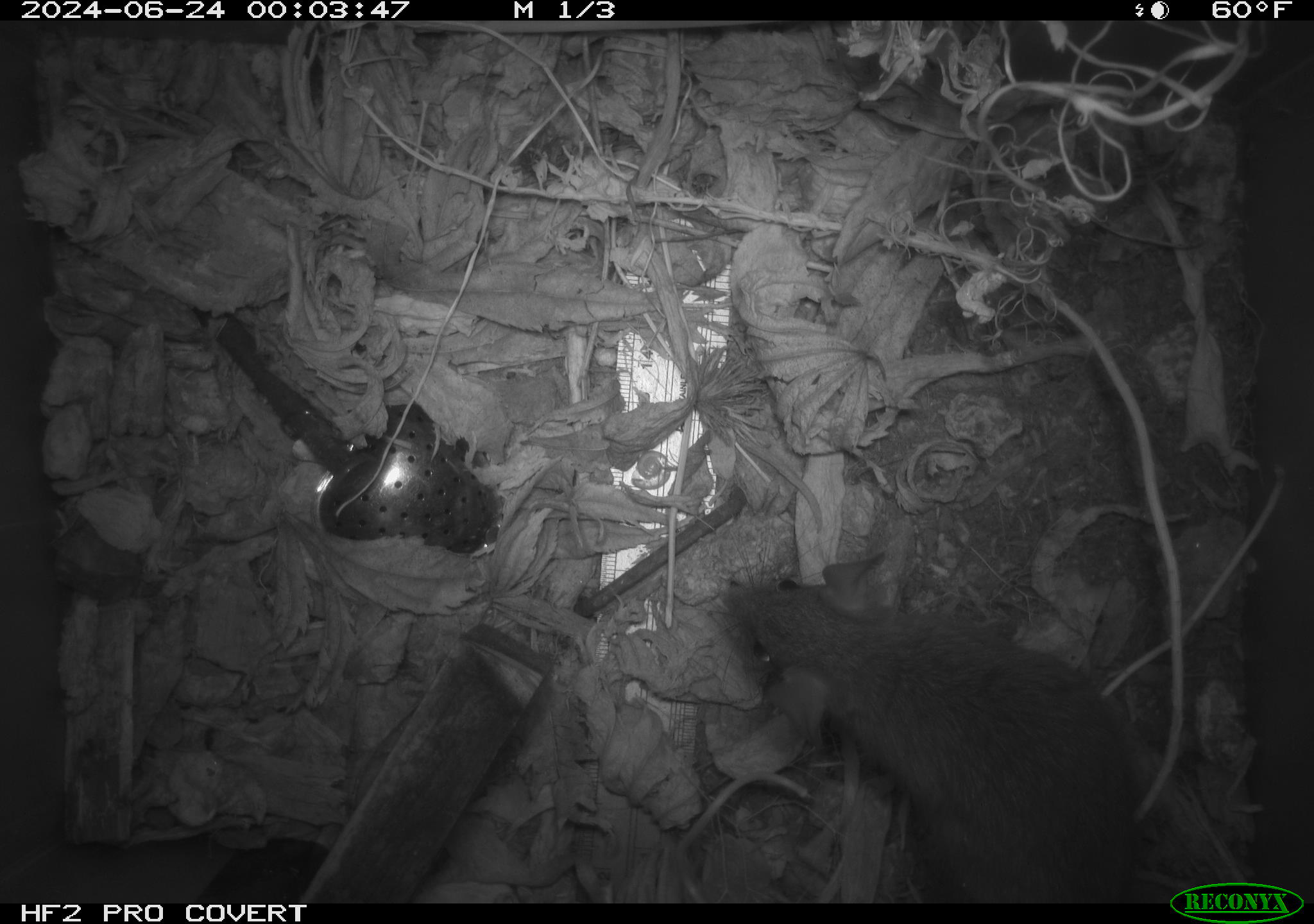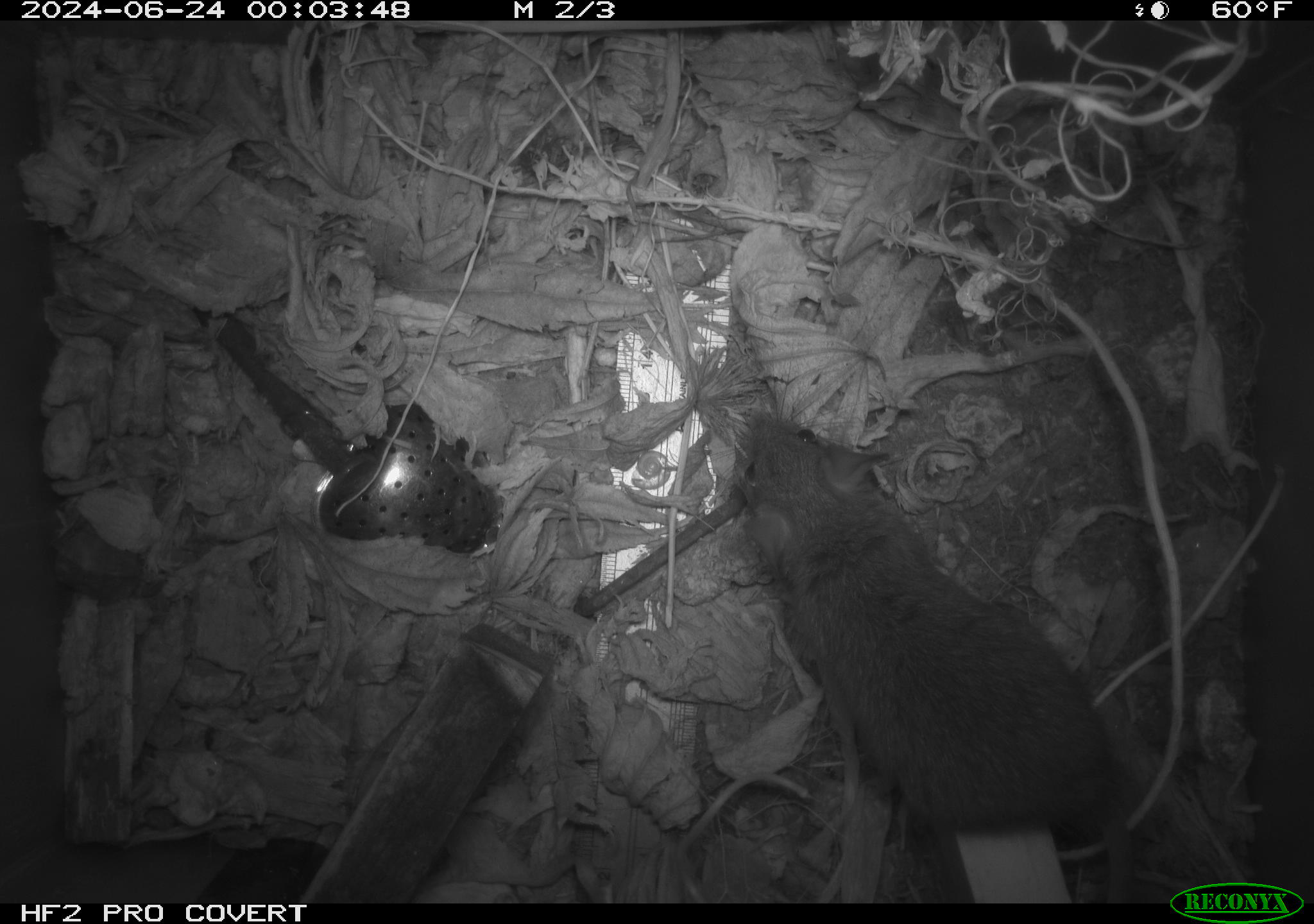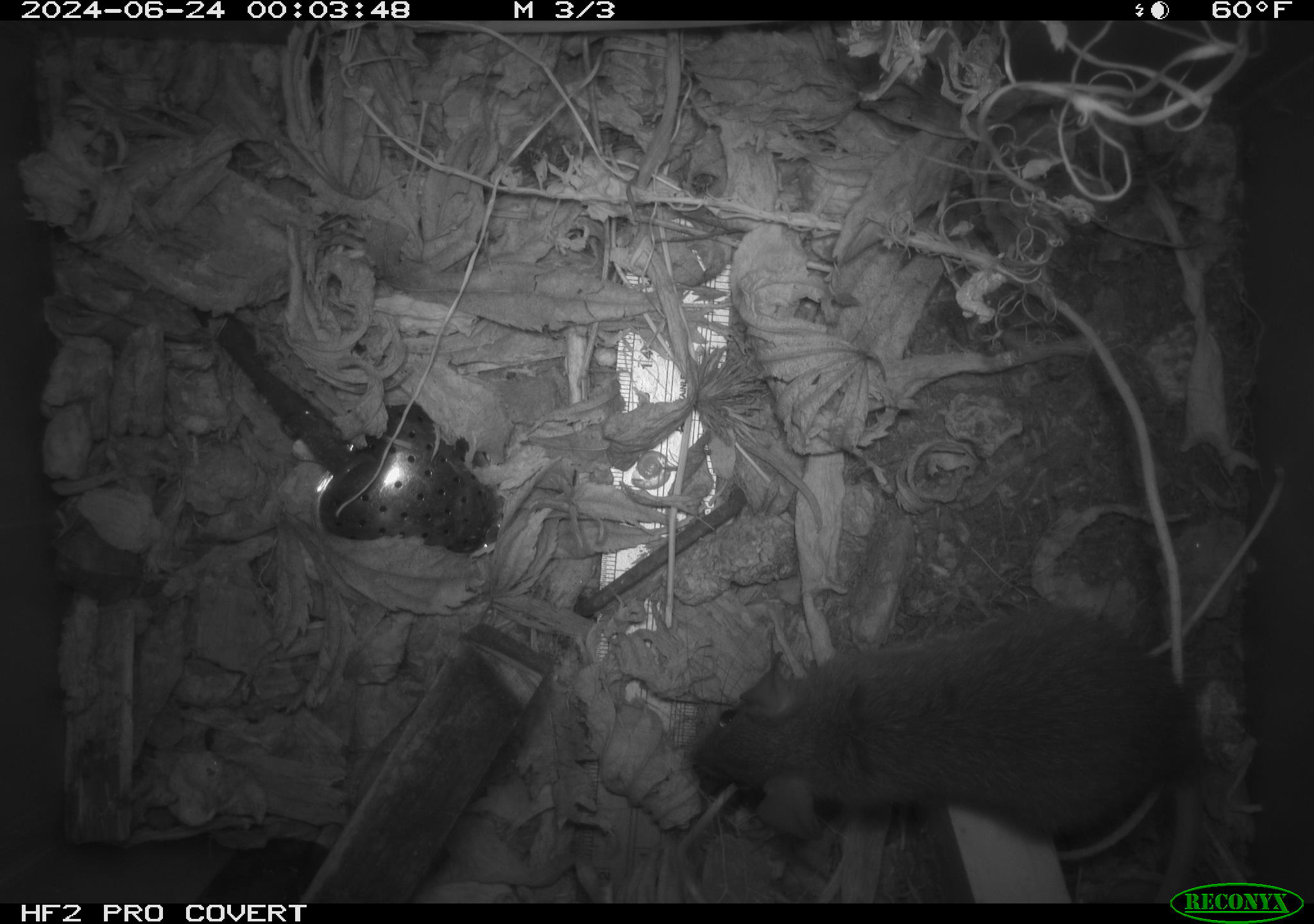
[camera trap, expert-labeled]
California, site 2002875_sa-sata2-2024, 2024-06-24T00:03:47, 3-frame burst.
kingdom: Animalia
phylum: Chordata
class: Mammalia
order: Rodentia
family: Muridae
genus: Rattus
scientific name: Rattus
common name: rat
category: rattus species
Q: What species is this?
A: Rattus species (rat) (Rattus).